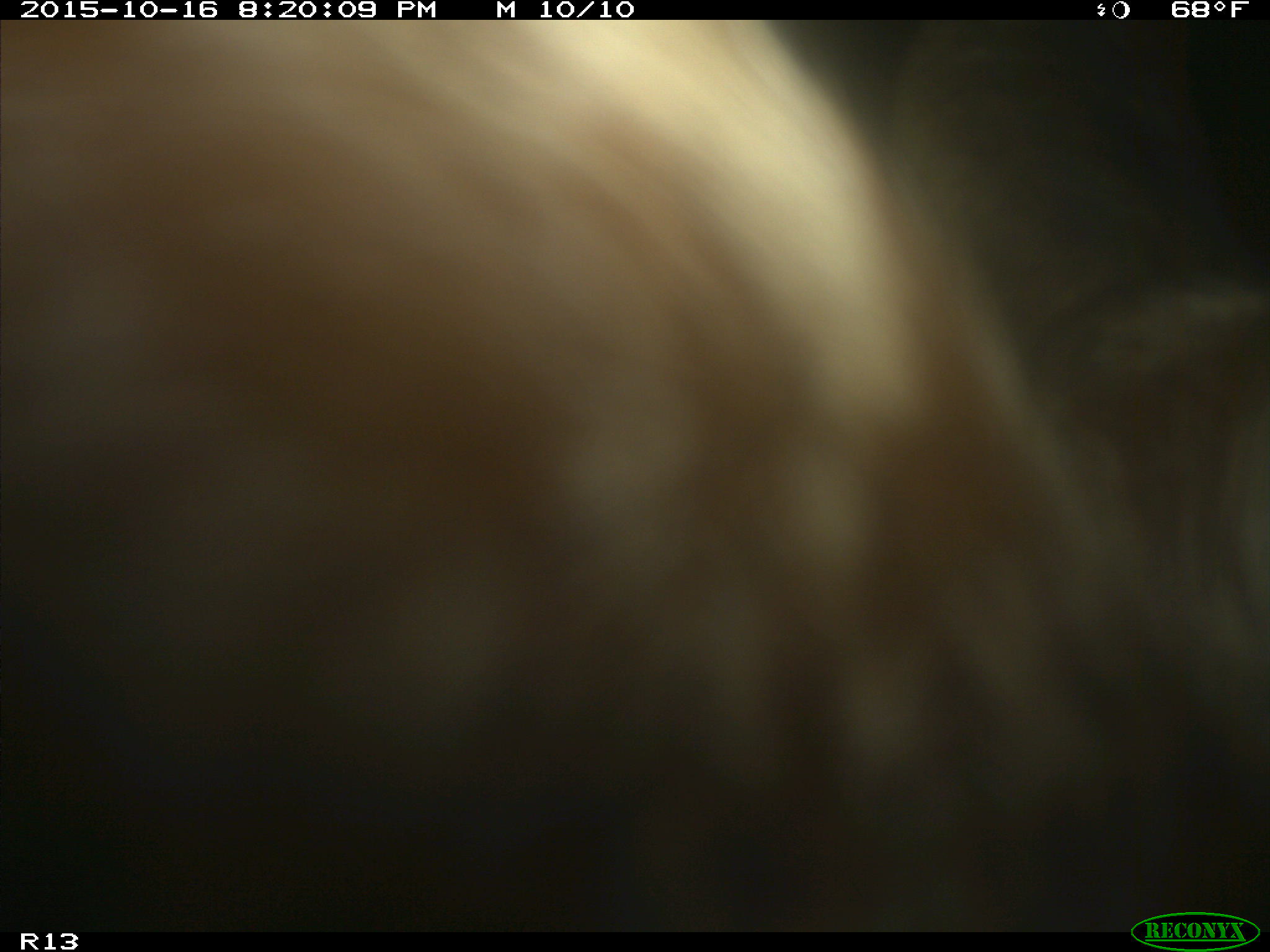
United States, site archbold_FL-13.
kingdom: Animalia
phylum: Chordata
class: Mammalia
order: Artiodactyla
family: Bovidae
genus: Bos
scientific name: Bos taurus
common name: domestic cow